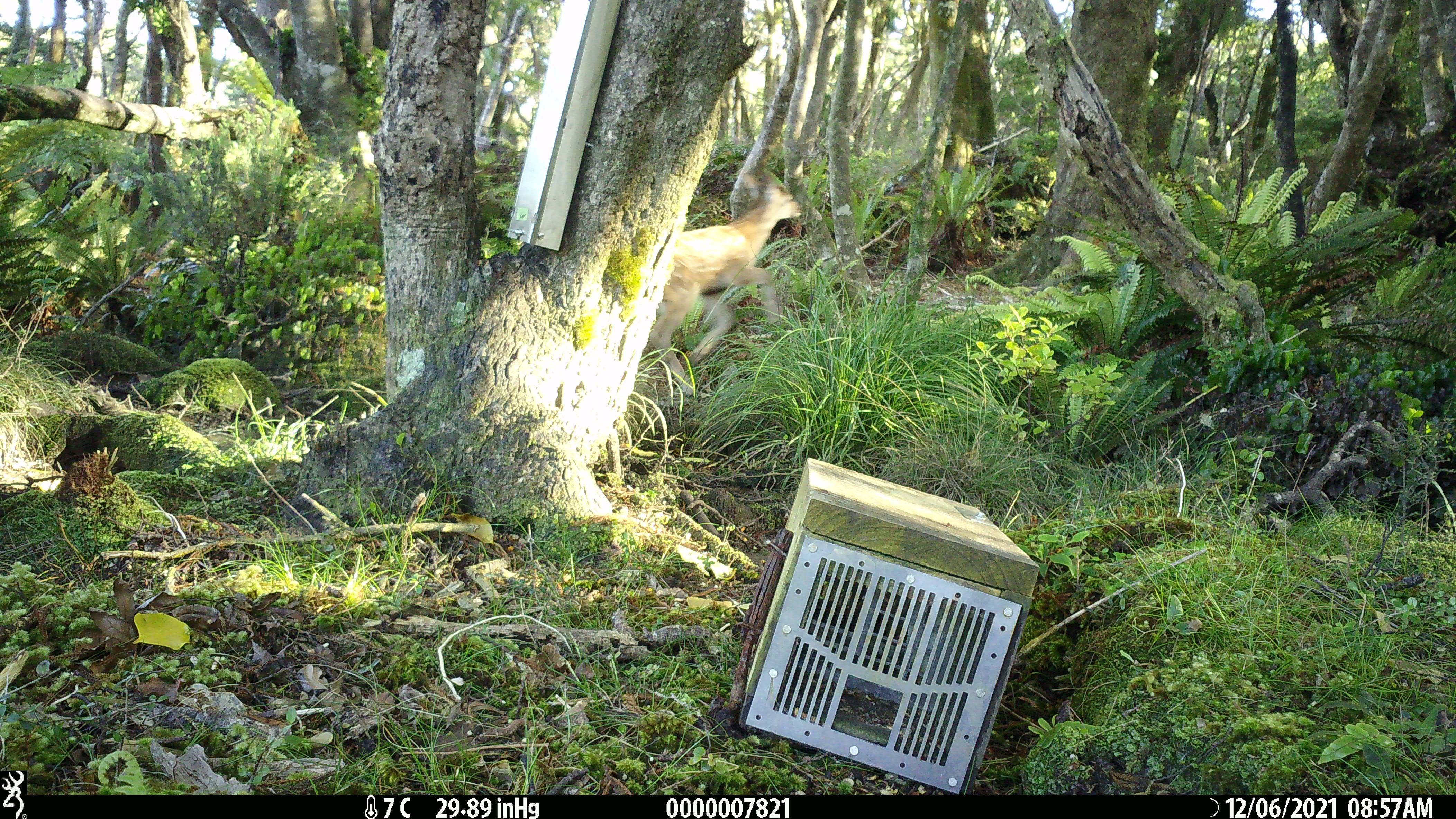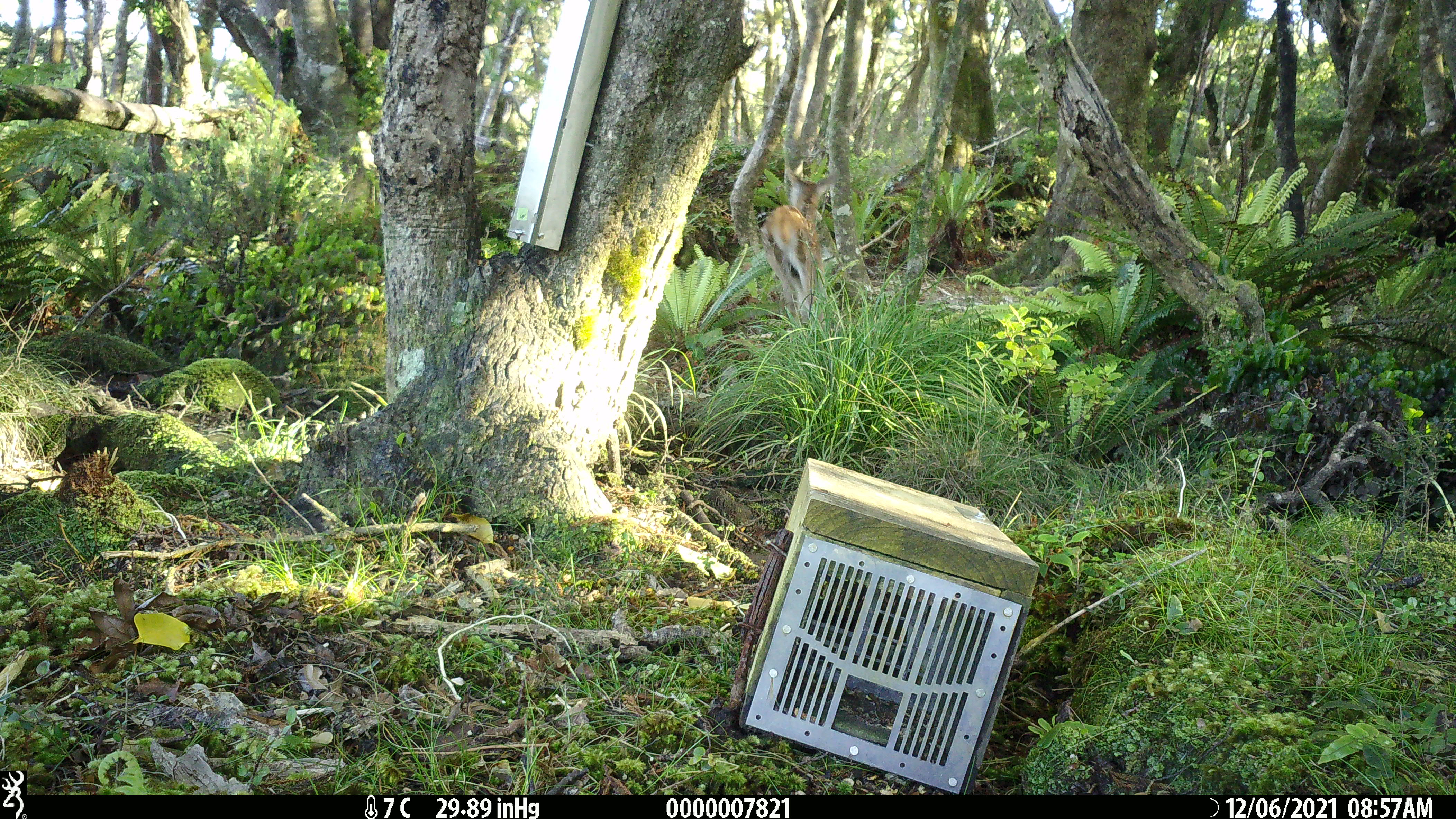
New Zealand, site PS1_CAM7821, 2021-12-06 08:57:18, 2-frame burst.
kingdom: Animalia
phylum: Chordata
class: Mammalia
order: Artiodactyla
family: Cervidae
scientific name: Cervidae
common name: deer